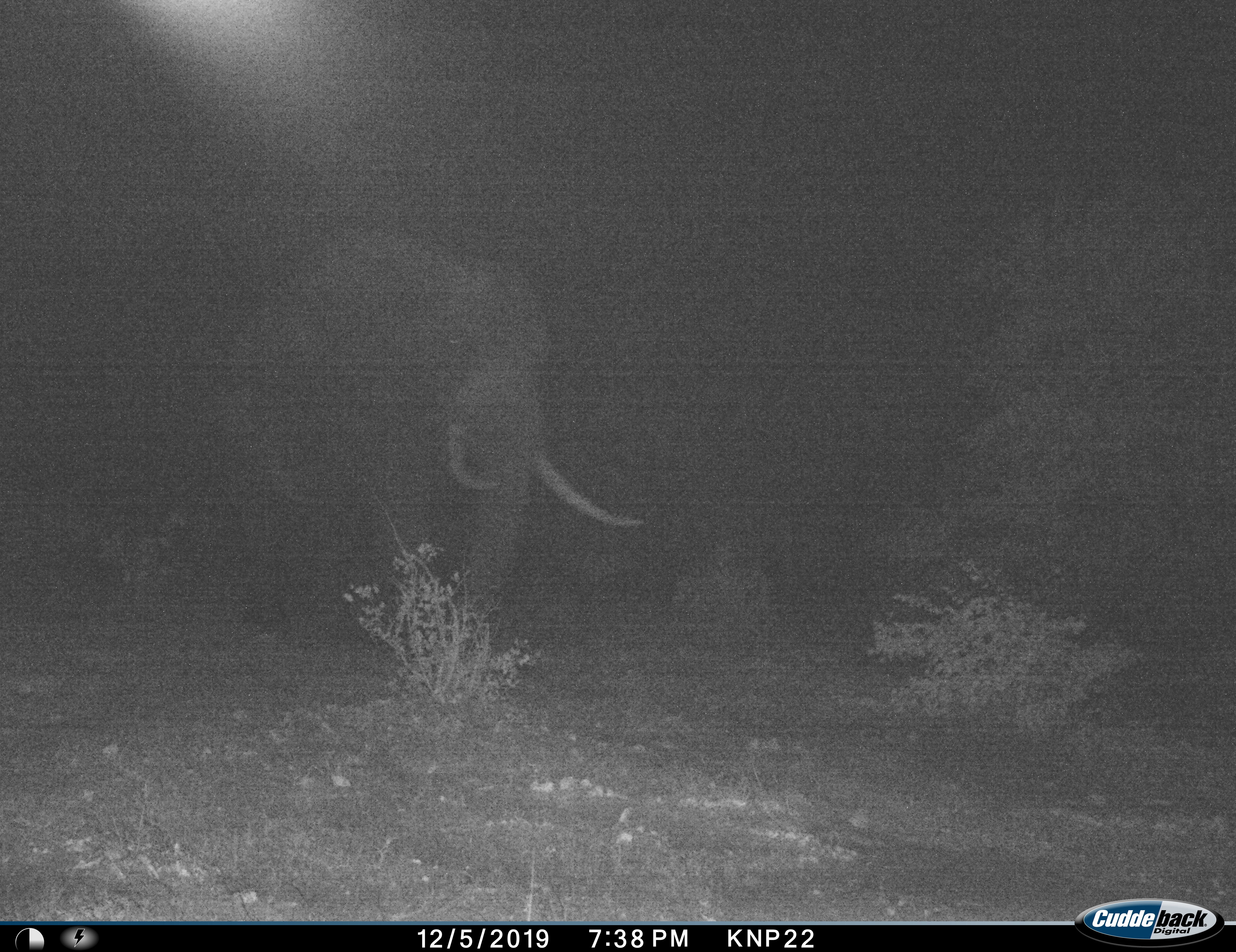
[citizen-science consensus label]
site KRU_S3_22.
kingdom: Animalia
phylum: Chordata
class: Mammalia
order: Proboscidea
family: Elephantidae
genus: Loxodonta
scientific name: Loxodonta africana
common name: african bush elephant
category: elephant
Elephant (african bush elephant) (Loxodonta africana), count 1. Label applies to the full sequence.